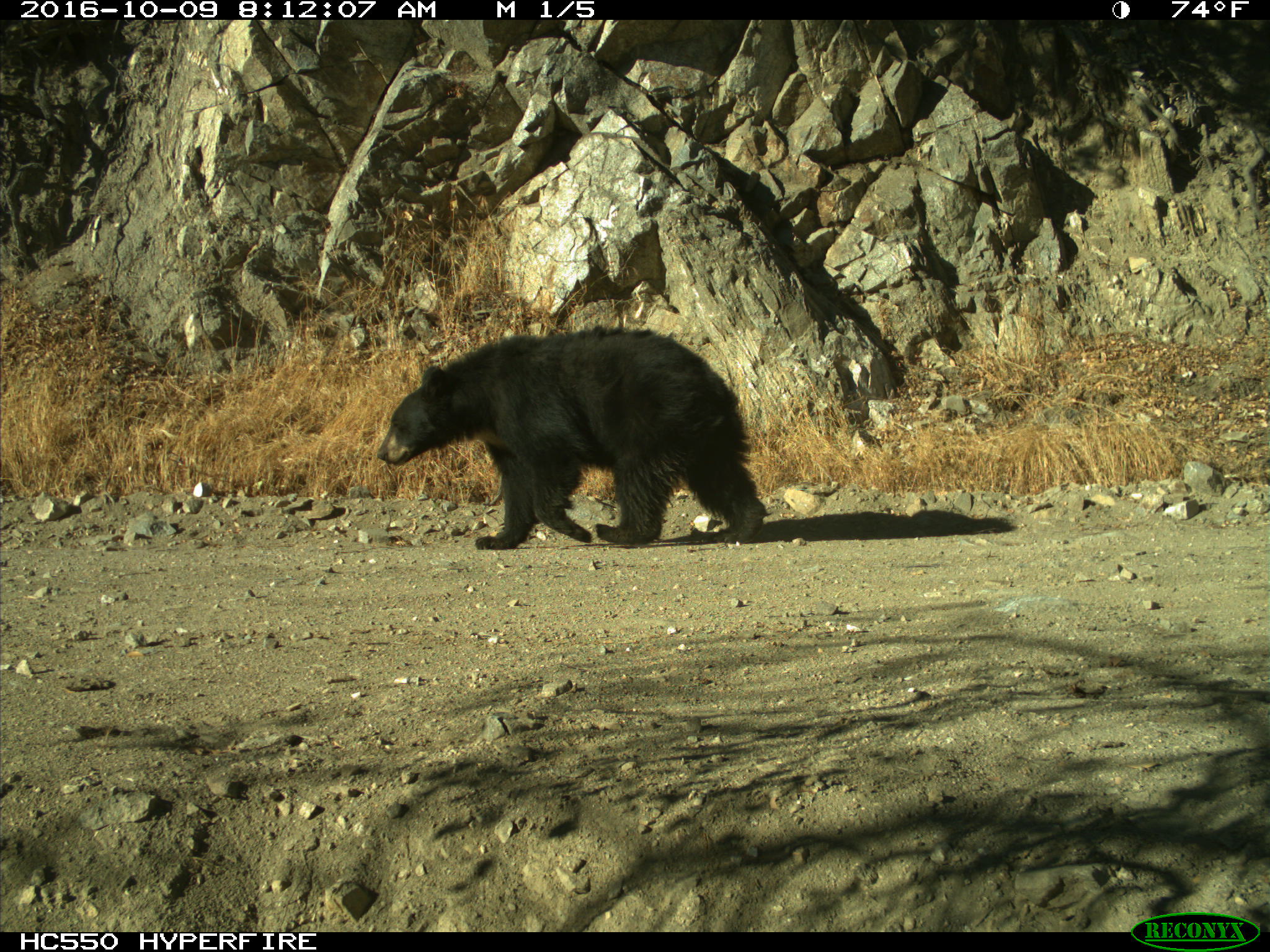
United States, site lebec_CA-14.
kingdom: Animalia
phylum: Chordata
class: Mammalia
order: Carnivora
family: Ursidae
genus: Ursus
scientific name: Ursus americanus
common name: american black bear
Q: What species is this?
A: Ursus americanus (american black bear).